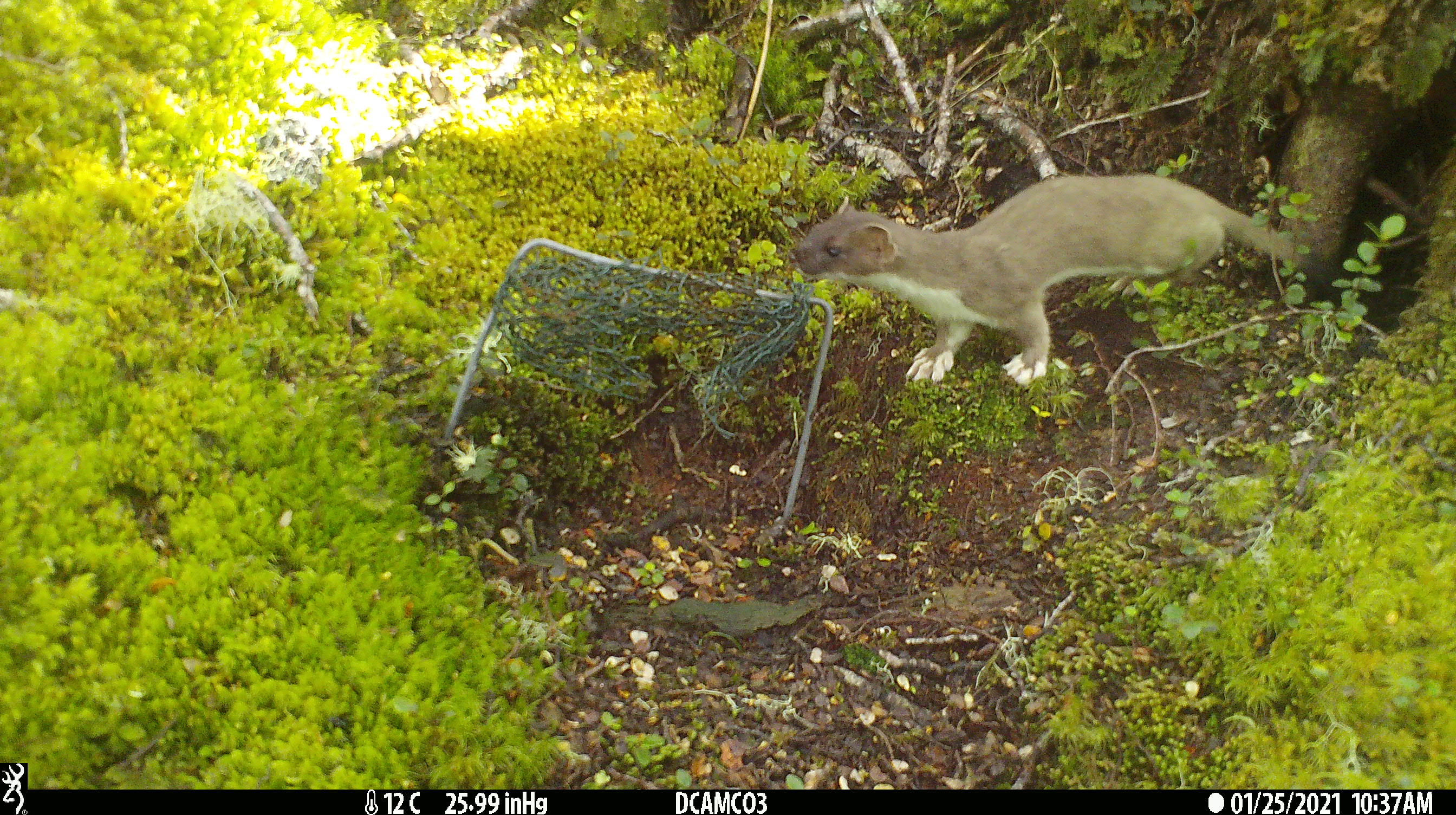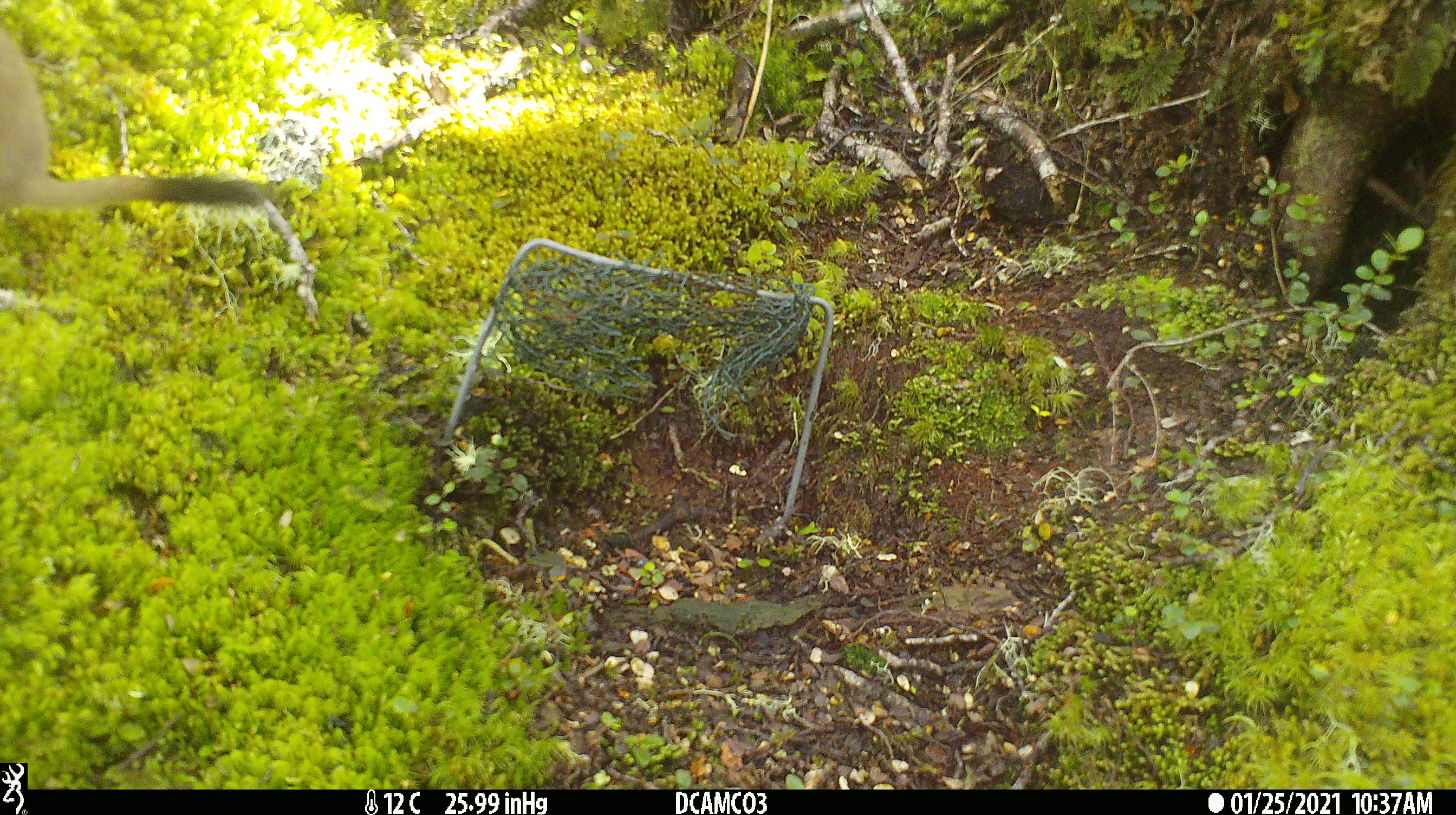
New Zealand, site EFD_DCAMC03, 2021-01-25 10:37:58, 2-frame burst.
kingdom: Animalia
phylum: Chordata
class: Mammalia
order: Carnivora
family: Mustelidae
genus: Mustela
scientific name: Mustela erminea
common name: stoat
Stoat (Mustela erminea).